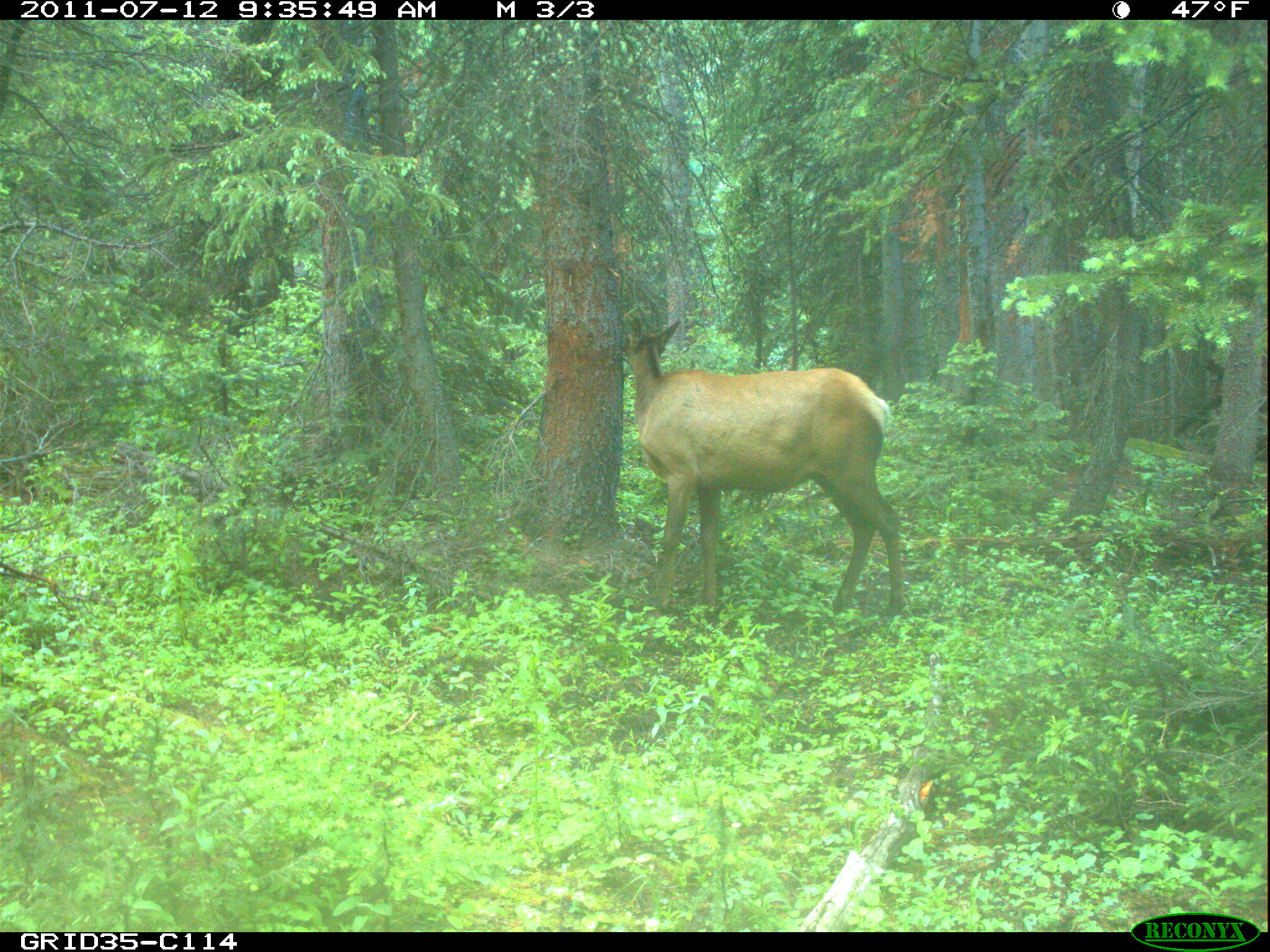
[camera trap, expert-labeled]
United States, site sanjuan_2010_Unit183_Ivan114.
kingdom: Animalia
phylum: Chordata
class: Mammalia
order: Artiodactyla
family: Cervidae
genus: Cervus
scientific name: Cervus elaphus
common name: red deer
Cervus elaphus (red deer).